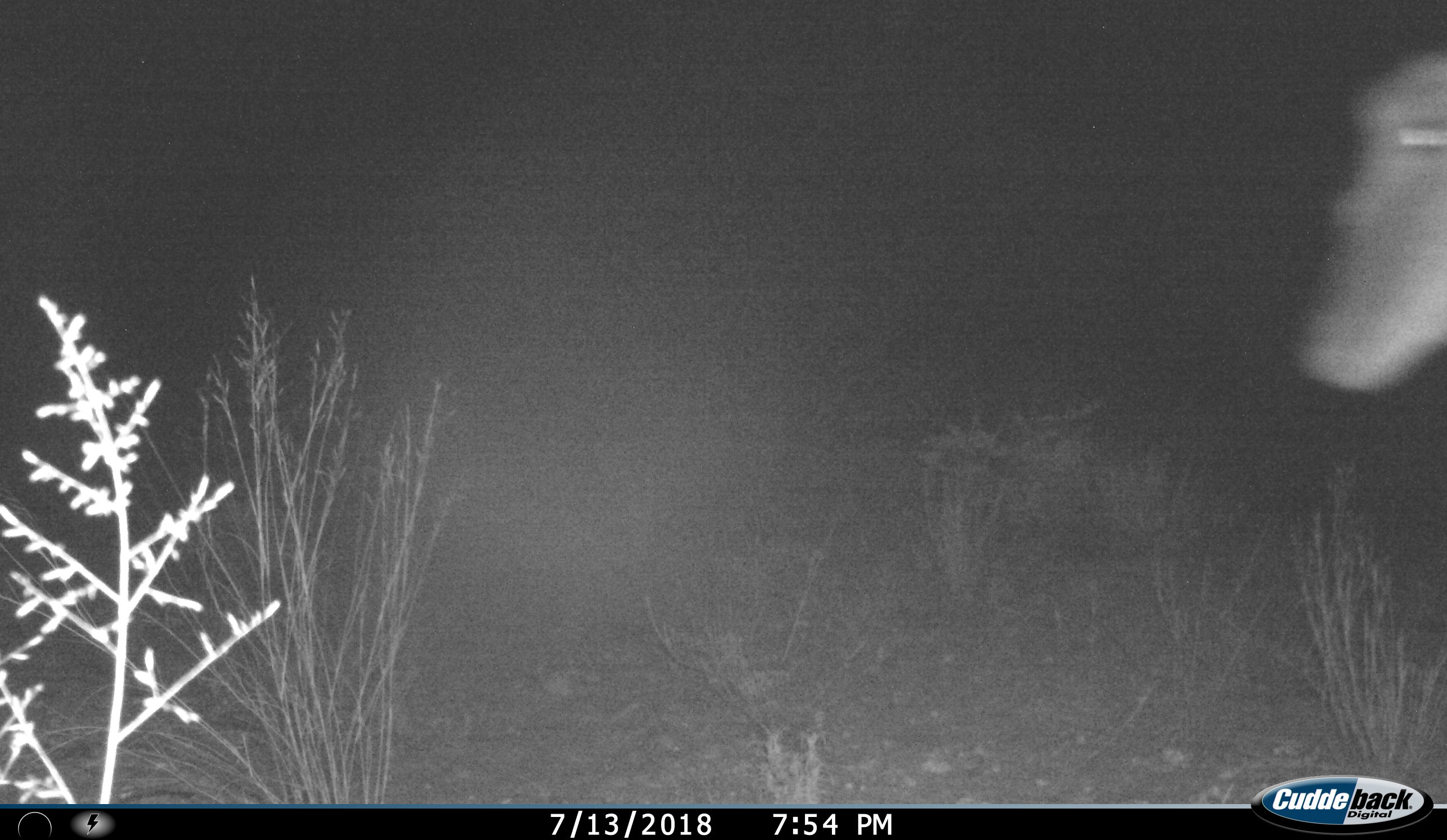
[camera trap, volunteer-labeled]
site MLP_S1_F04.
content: unidentified animal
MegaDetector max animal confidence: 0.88